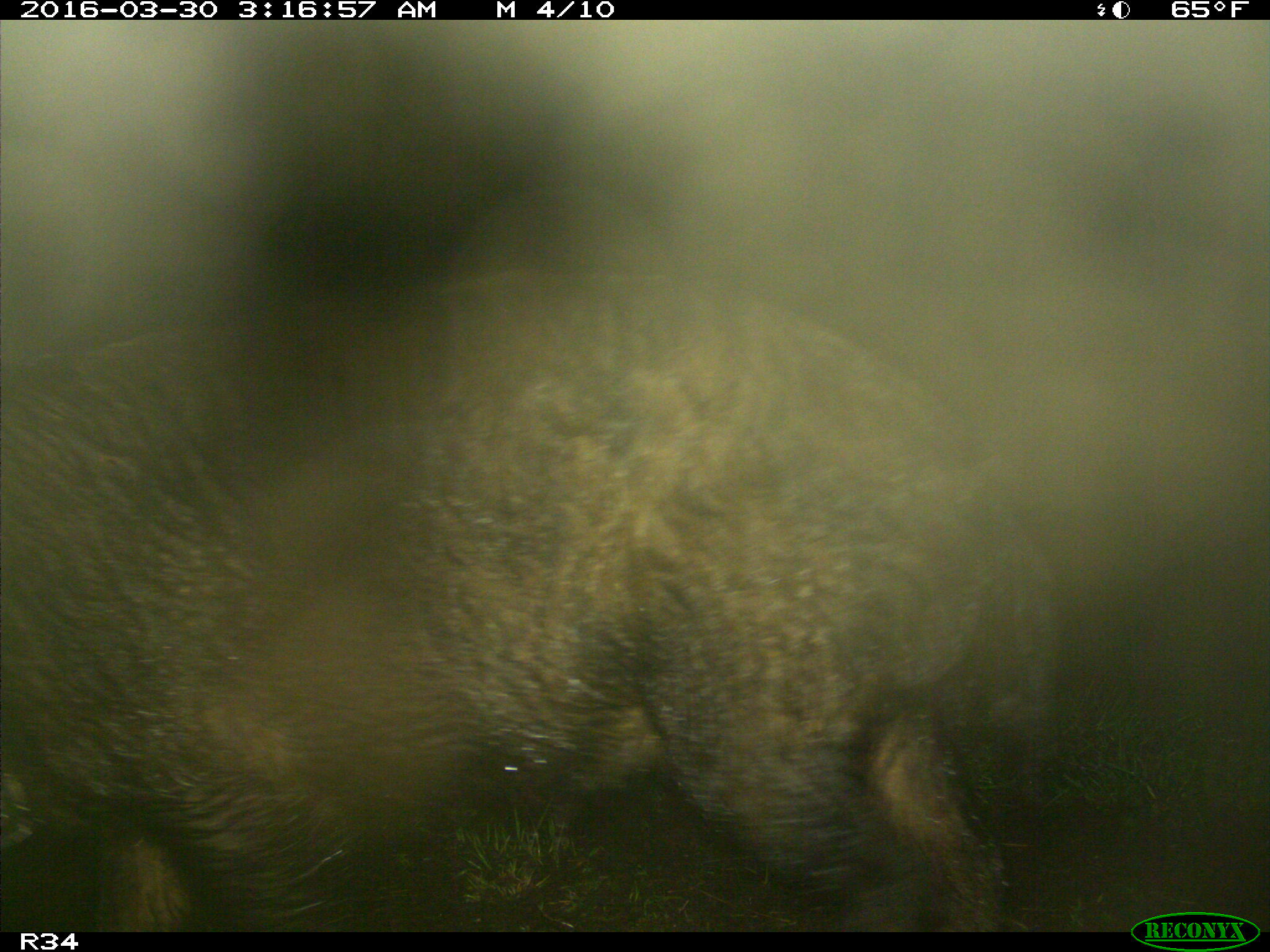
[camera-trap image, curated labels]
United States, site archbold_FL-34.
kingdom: Animalia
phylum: Chordata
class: Mammalia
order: Artiodactyla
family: Suidae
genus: Sus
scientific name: Sus scrofa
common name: wild boar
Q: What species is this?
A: Sus scrofa (wild boar).